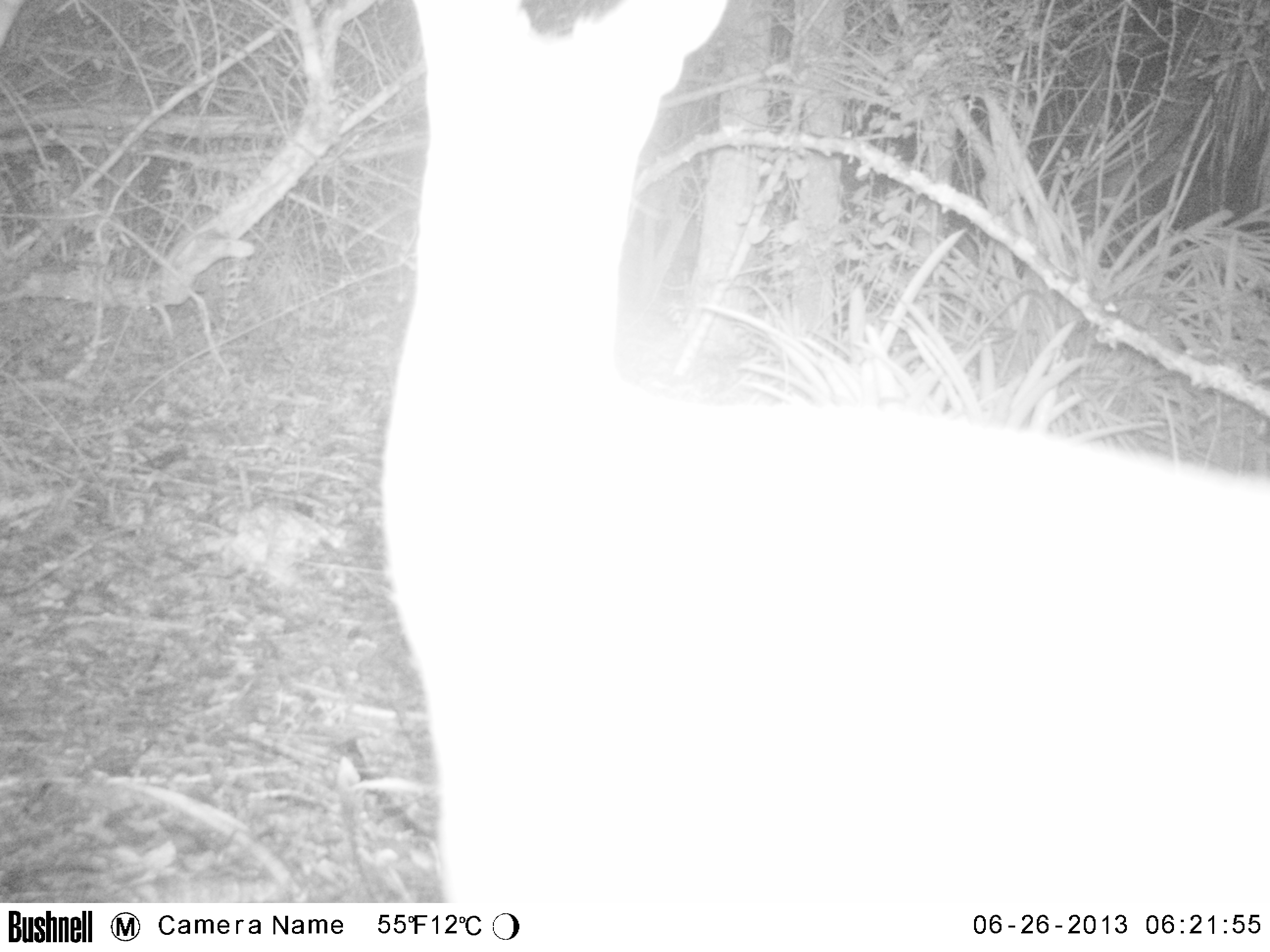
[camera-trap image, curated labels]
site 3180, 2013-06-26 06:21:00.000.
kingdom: Animalia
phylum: Chordata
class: Mammalia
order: Artiodactyla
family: Cervidae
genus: Mazama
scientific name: Mazama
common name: brockets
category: mazama sp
Mazama sp (brockets) (Mazama), count 1.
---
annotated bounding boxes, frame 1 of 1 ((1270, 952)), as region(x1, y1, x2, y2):
mazama sp: region(377, 2, 1268, 903)